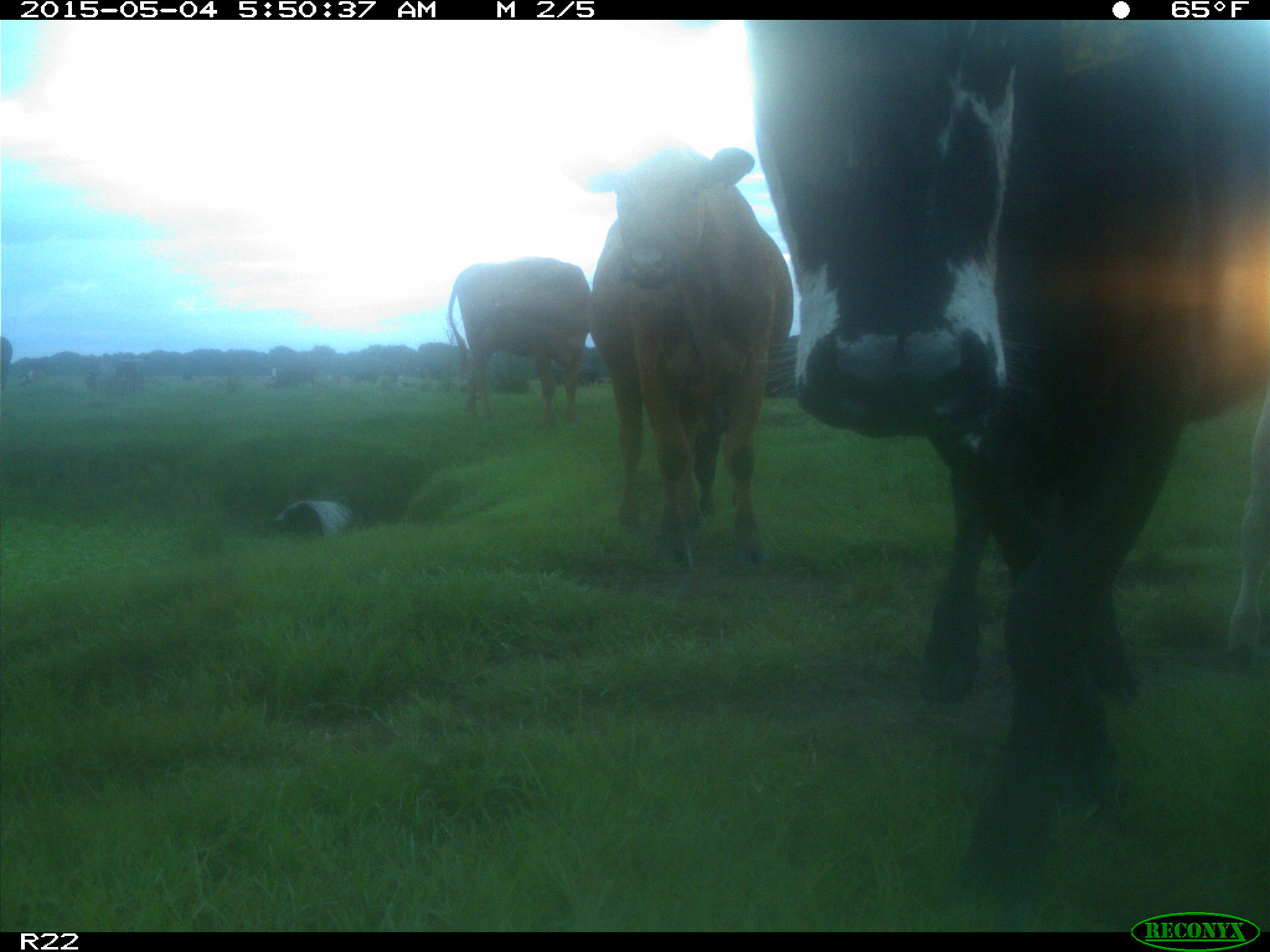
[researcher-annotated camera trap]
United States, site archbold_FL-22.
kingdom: Animalia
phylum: Chordata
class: Mammalia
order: Artiodactyla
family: Bovidae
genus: Bos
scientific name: Bos taurus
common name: domestic cow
Bos taurus (domestic cow).